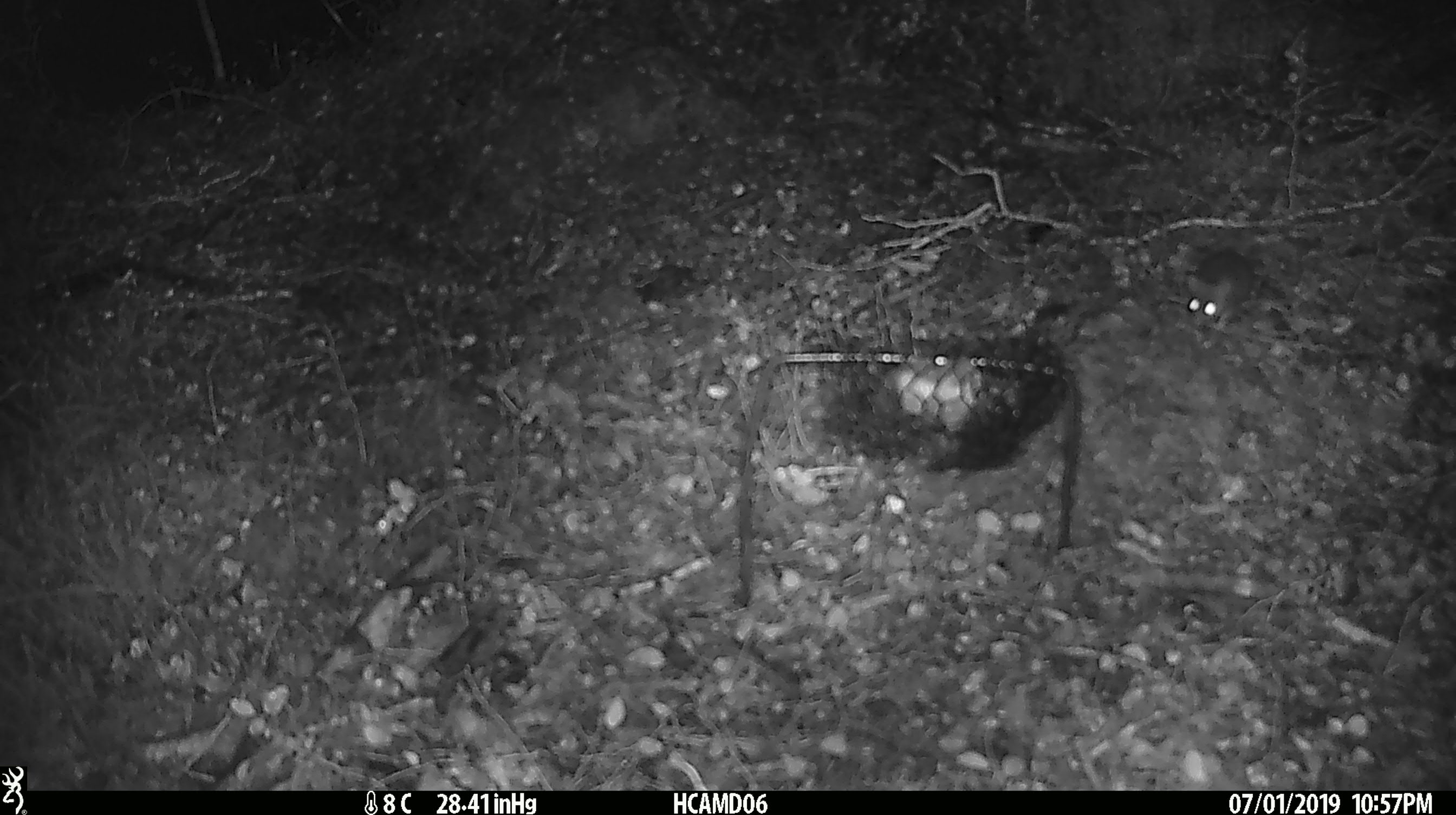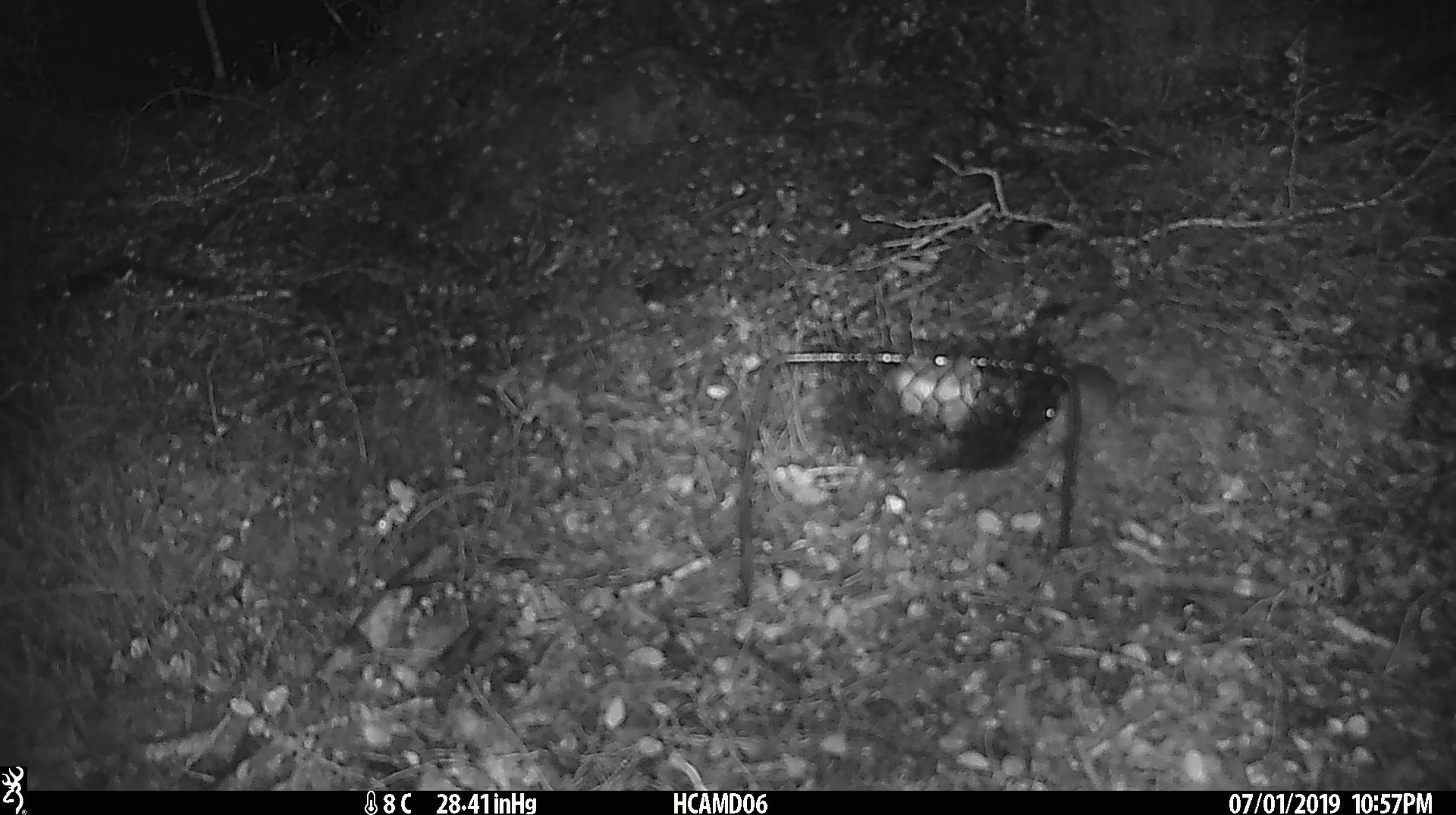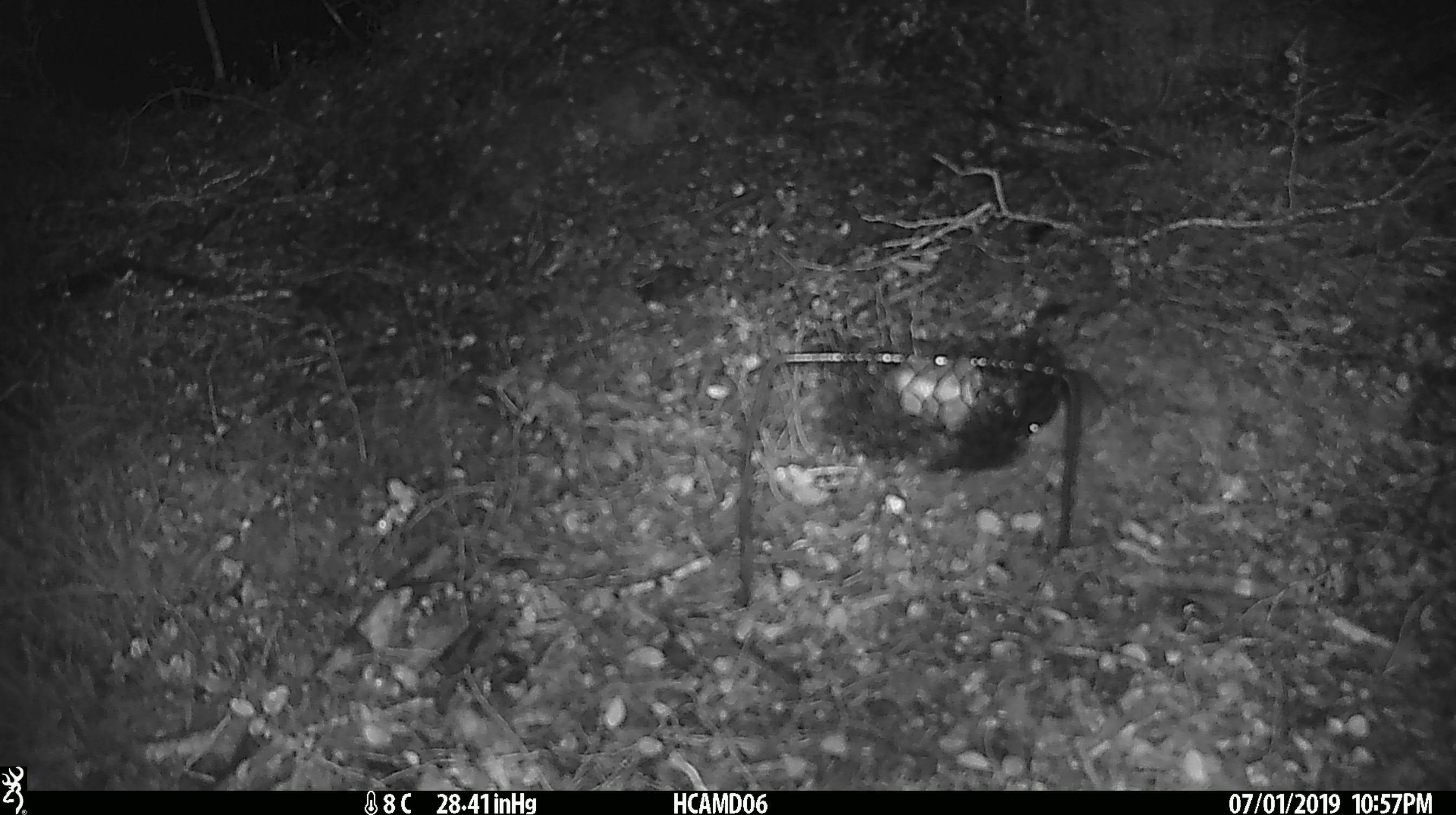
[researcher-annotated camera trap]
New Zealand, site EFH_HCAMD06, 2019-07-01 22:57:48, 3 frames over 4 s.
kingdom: Animalia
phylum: Chordata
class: Mammalia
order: Rodentia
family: Muridae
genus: Mus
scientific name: Mus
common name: mouse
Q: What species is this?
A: Mouse (Mus).